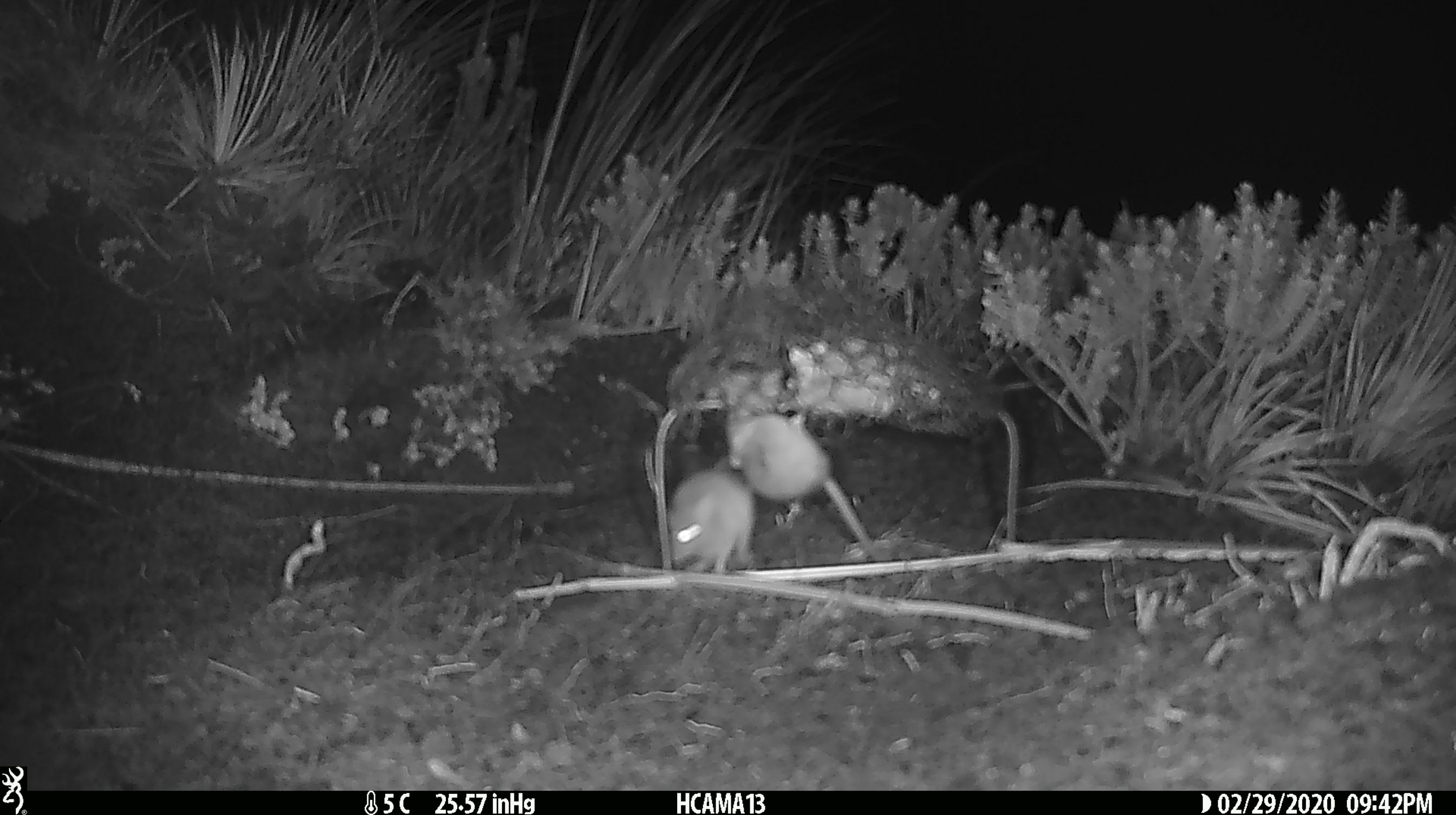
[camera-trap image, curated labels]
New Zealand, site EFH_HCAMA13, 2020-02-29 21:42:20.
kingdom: Animalia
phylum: Chordata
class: Mammalia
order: Rodentia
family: Muridae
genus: Mus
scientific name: Mus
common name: mouse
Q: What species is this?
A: Mouse (Mus).